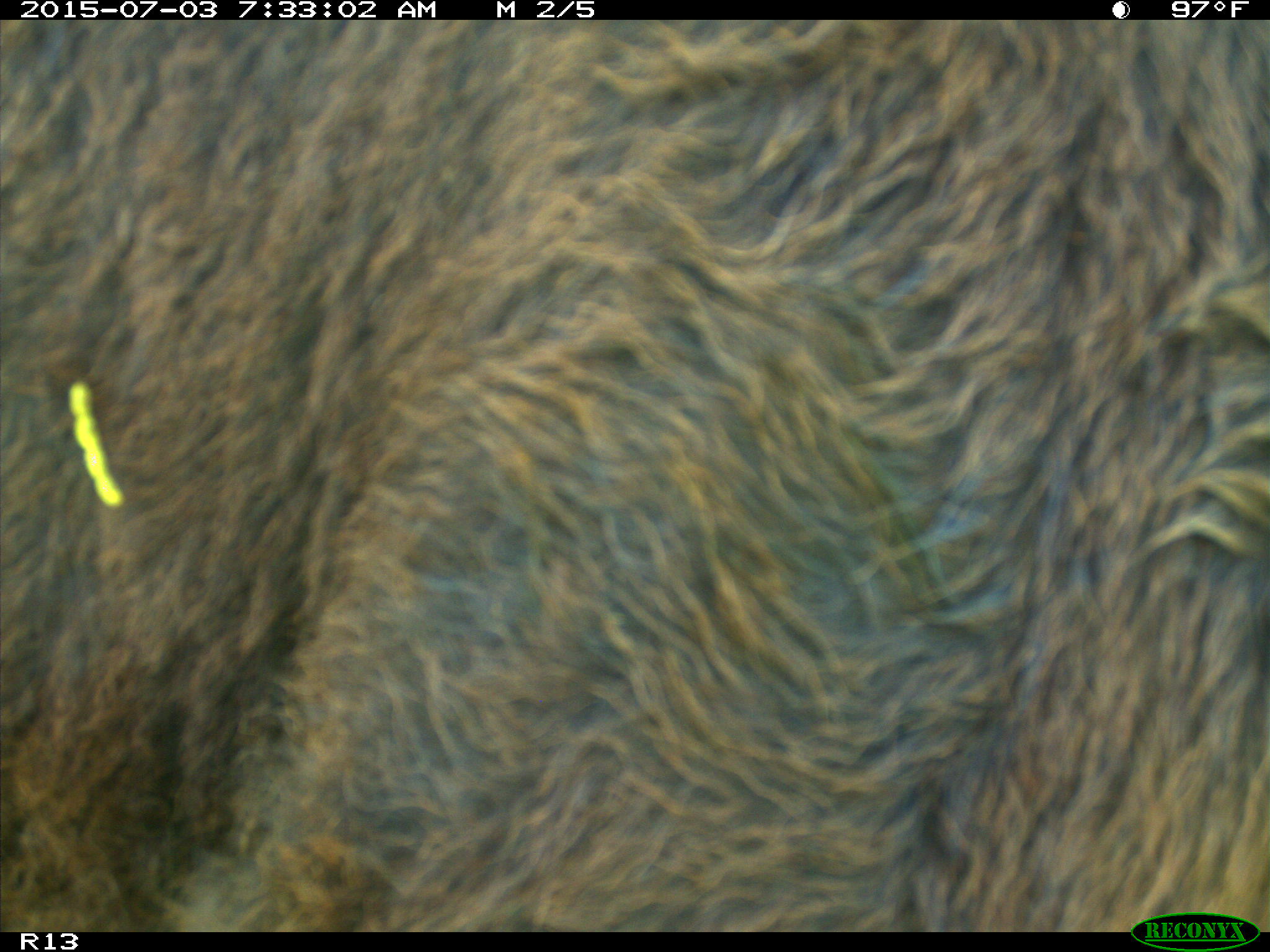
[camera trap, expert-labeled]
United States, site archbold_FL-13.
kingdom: Animalia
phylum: Chordata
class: Mammalia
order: Artiodactyla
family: Bovidae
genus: Bos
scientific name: Bos taurus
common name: domestic cow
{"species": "Bos taurus (domestic cow)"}